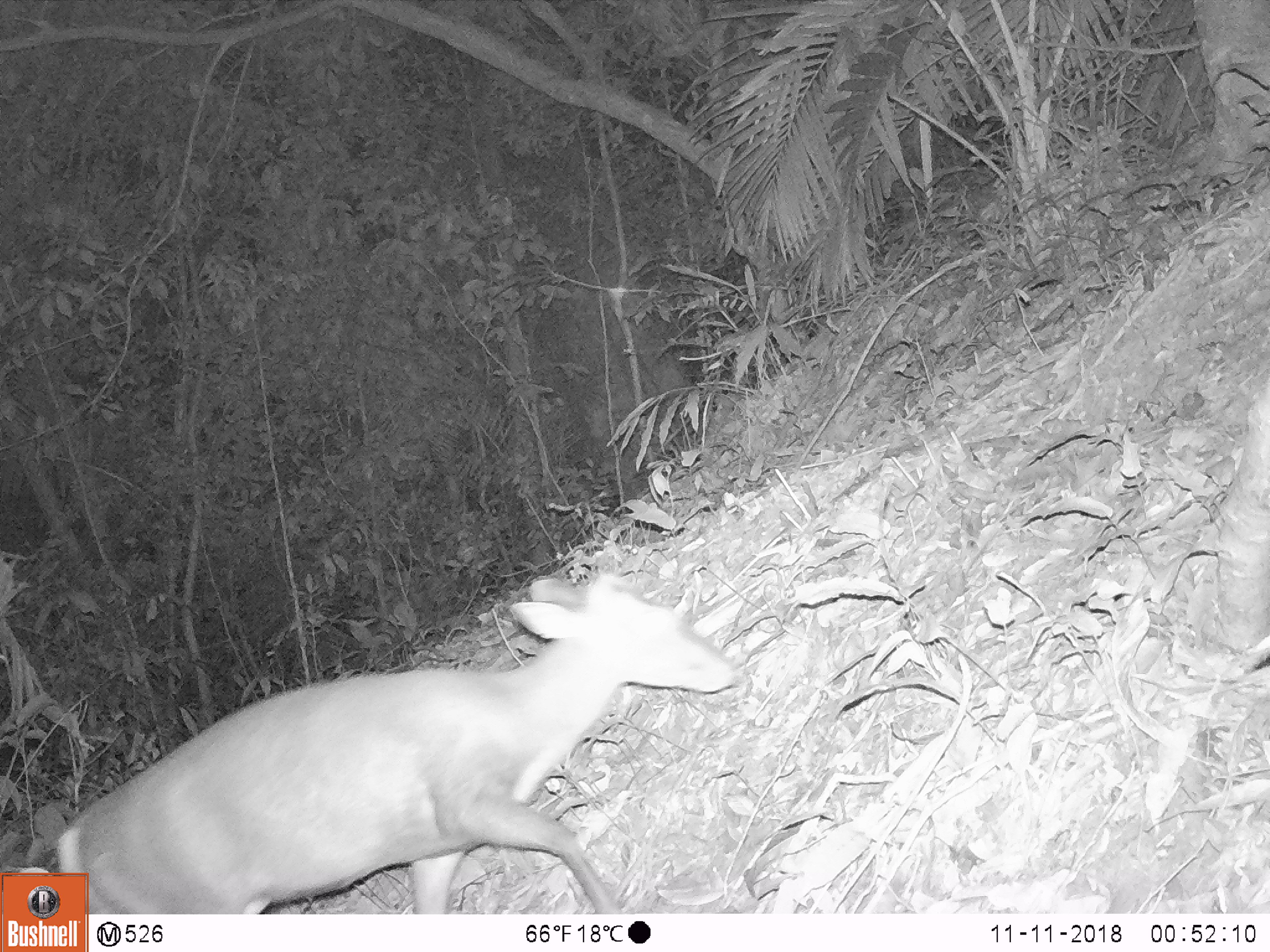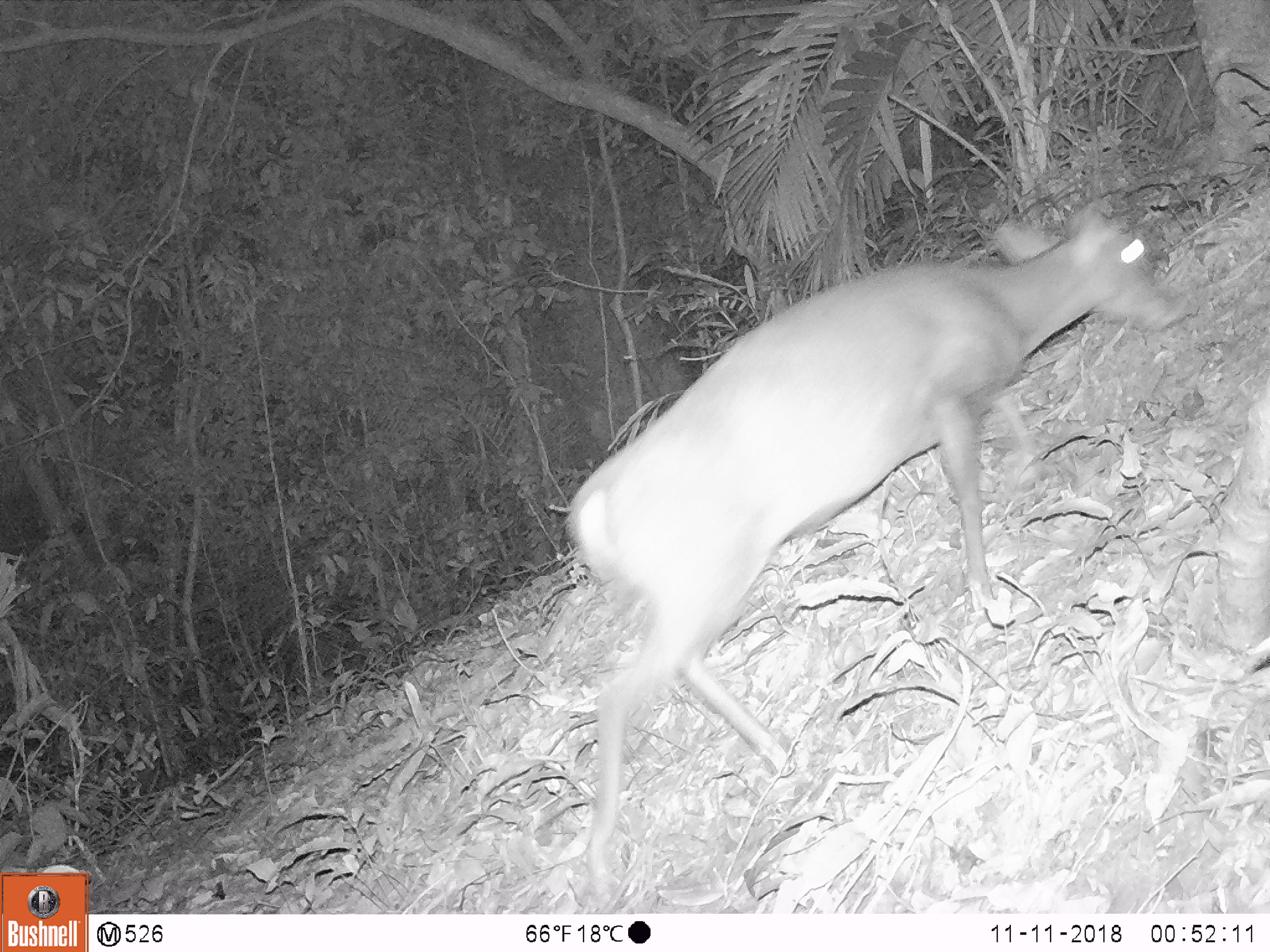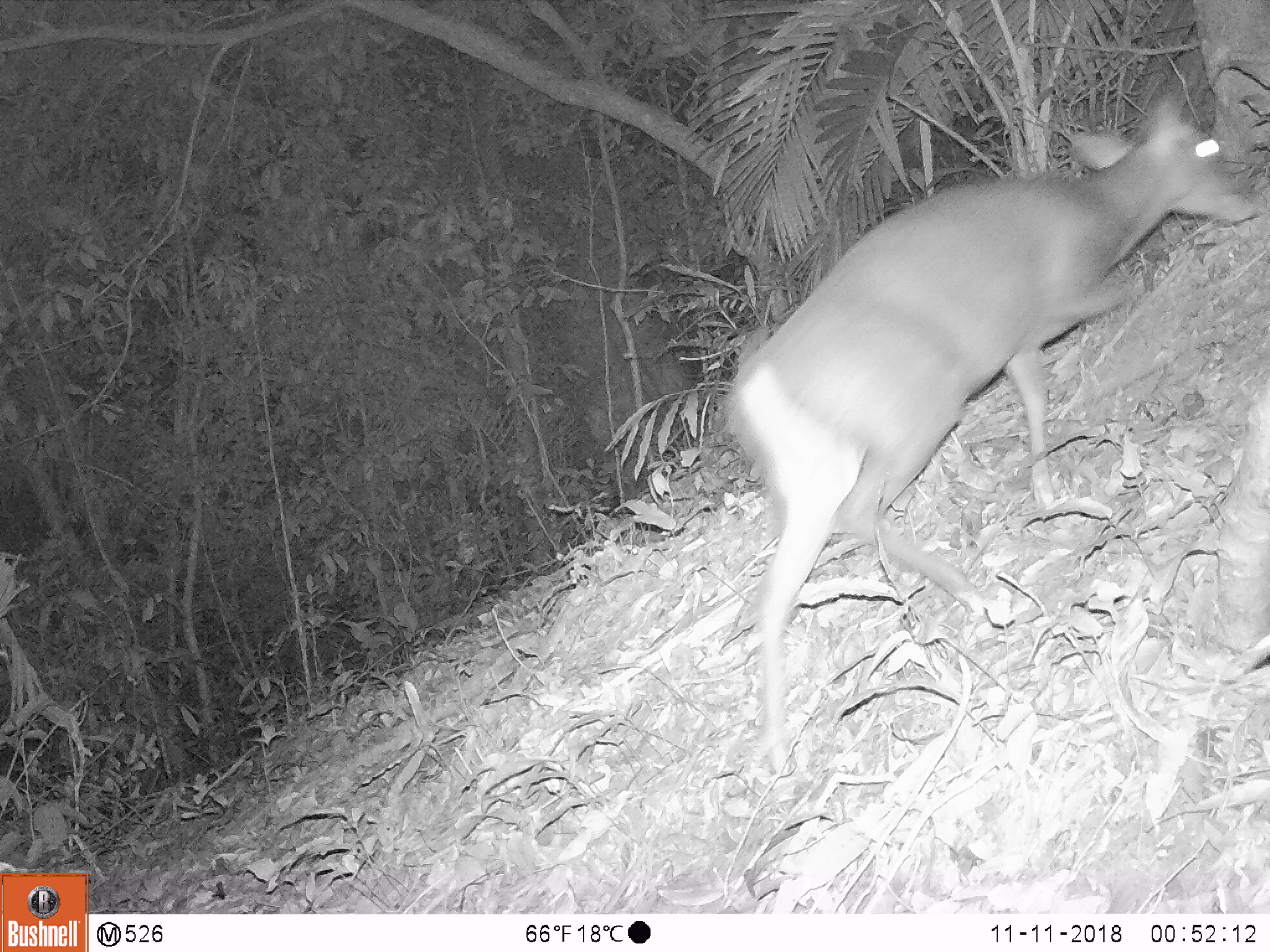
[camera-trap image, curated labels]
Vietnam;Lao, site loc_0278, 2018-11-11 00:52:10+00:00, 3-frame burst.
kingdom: Animalia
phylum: Chordata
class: Mammalia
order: Artiodactyla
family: Cervidae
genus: Muntiacus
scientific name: Muntiacus rooseveltorum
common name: roosevelt's muntjac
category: roosevelts muntjac group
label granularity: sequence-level